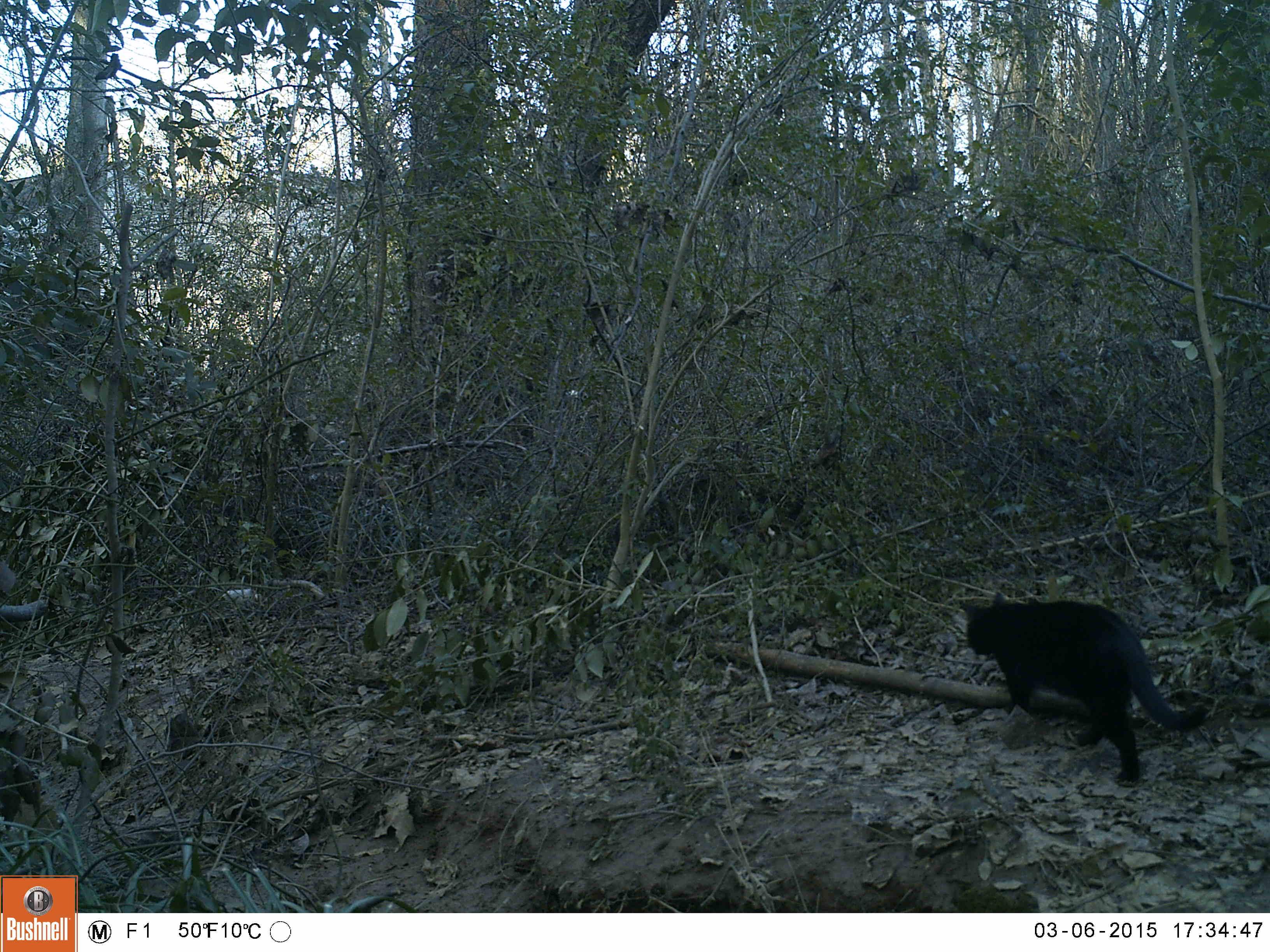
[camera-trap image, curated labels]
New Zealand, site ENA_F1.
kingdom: Animalia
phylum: Chordata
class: Mammalia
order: Carnivora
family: Felidae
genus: Felis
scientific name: Felis catus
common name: domestic cat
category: cat